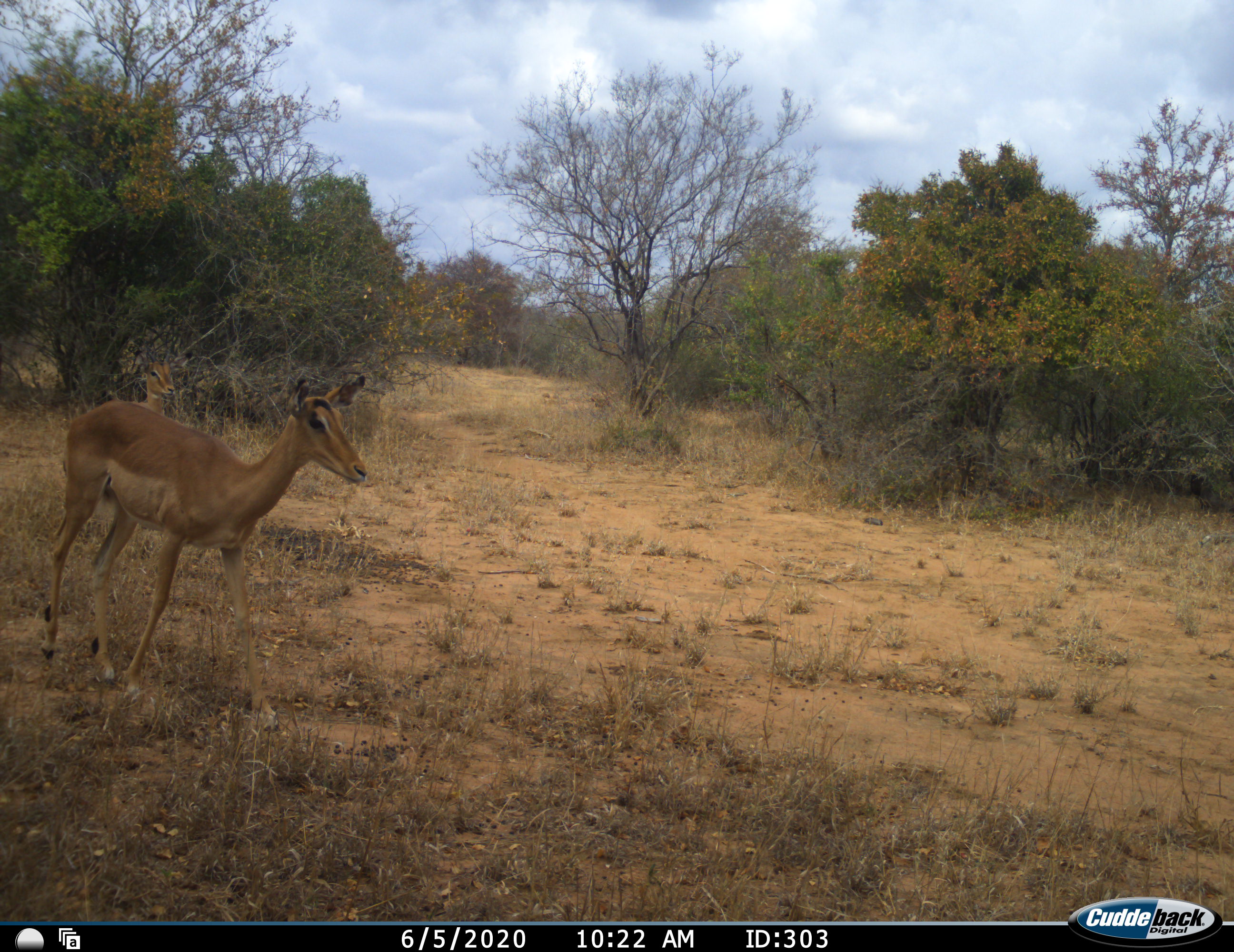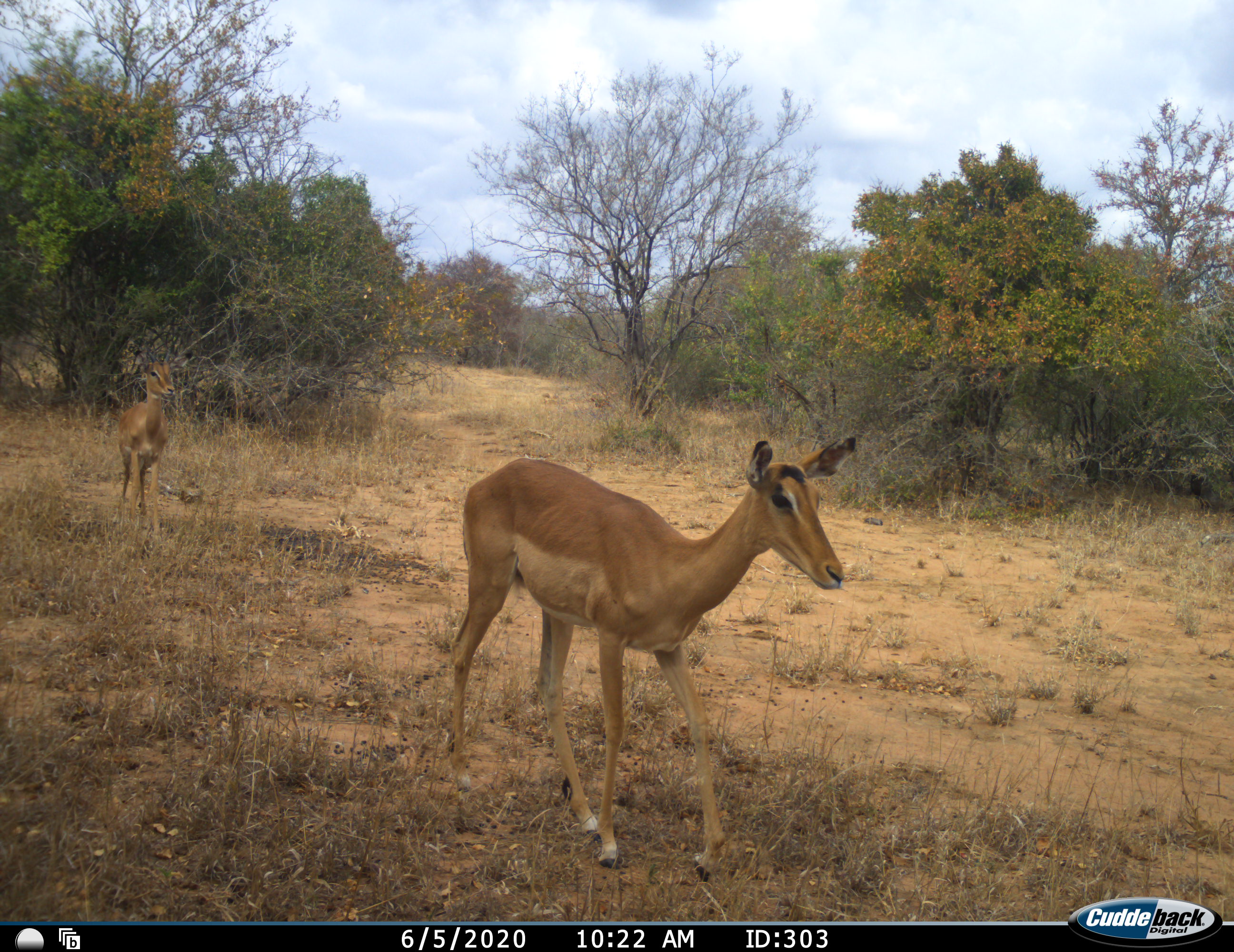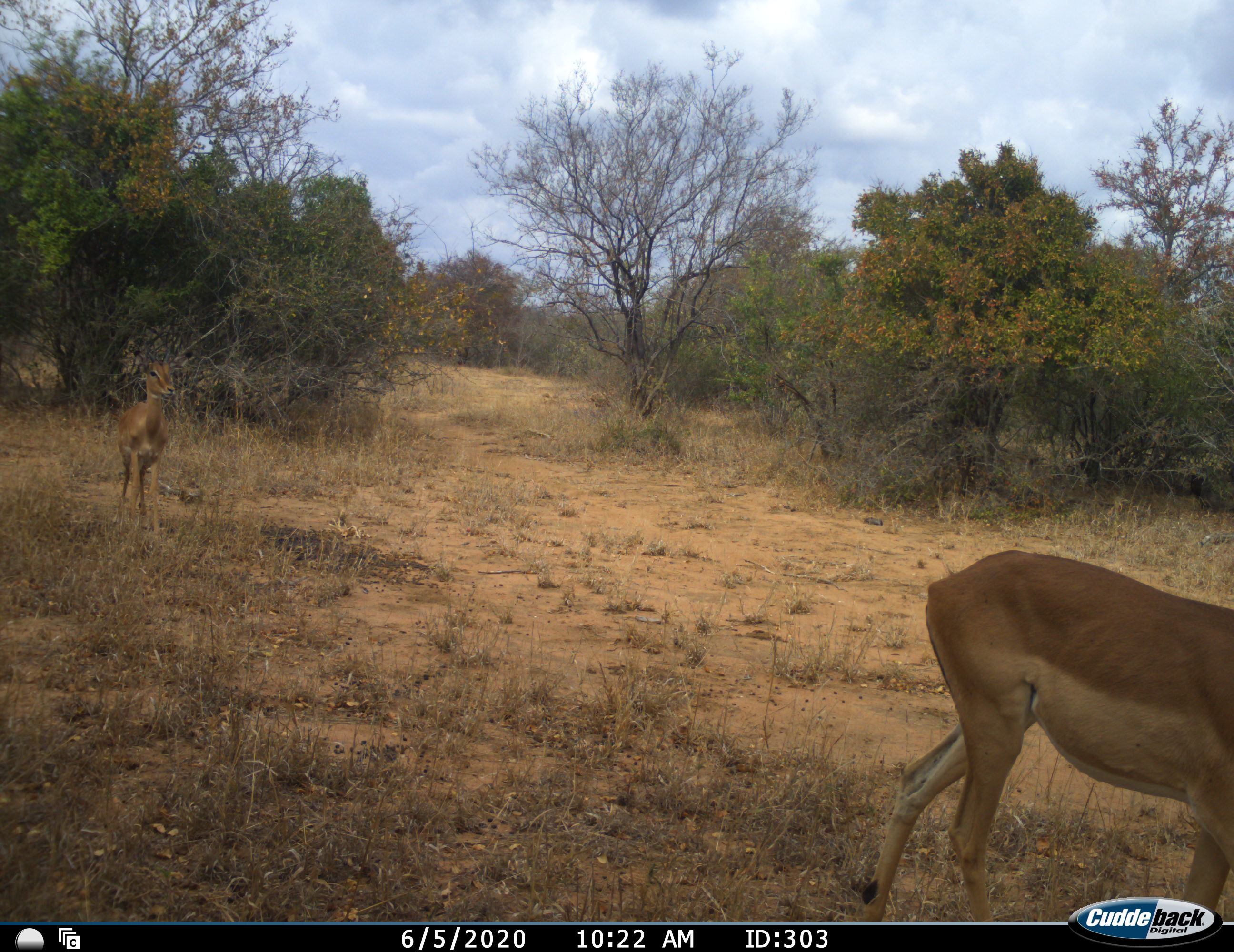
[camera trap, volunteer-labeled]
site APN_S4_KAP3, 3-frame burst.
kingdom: Animalia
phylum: Chordata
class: Mammalia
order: Artiodactyla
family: Bovidae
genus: Aepyceros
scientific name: Aepyceros melampus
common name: impala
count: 2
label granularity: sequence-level